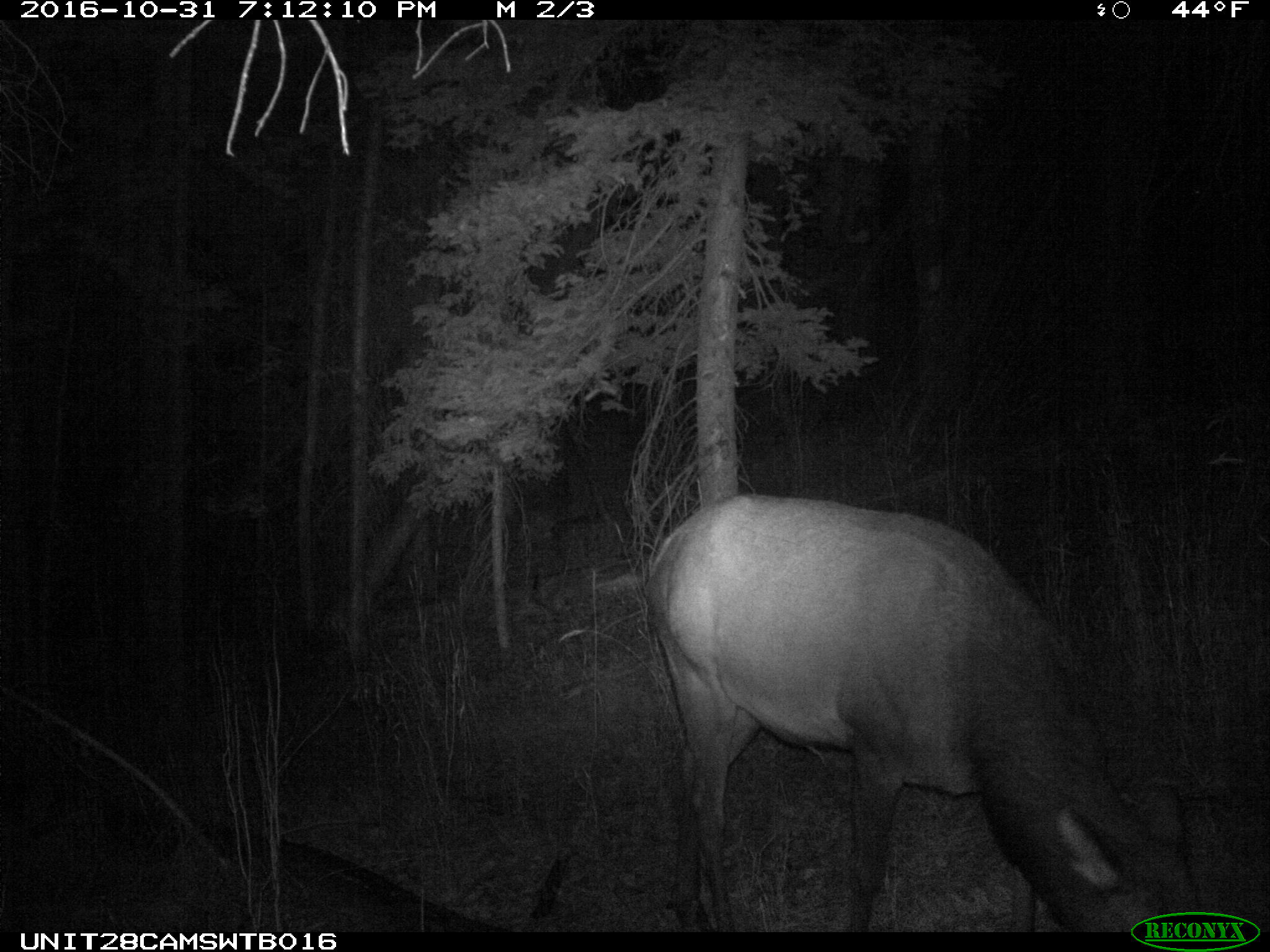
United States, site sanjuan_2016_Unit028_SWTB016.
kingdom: Animalia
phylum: Chordata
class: Mammalia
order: Artiodactyla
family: Cervidae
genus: Cervus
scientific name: Cervus elaphus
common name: red deer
Cervus elaphus (red deer).